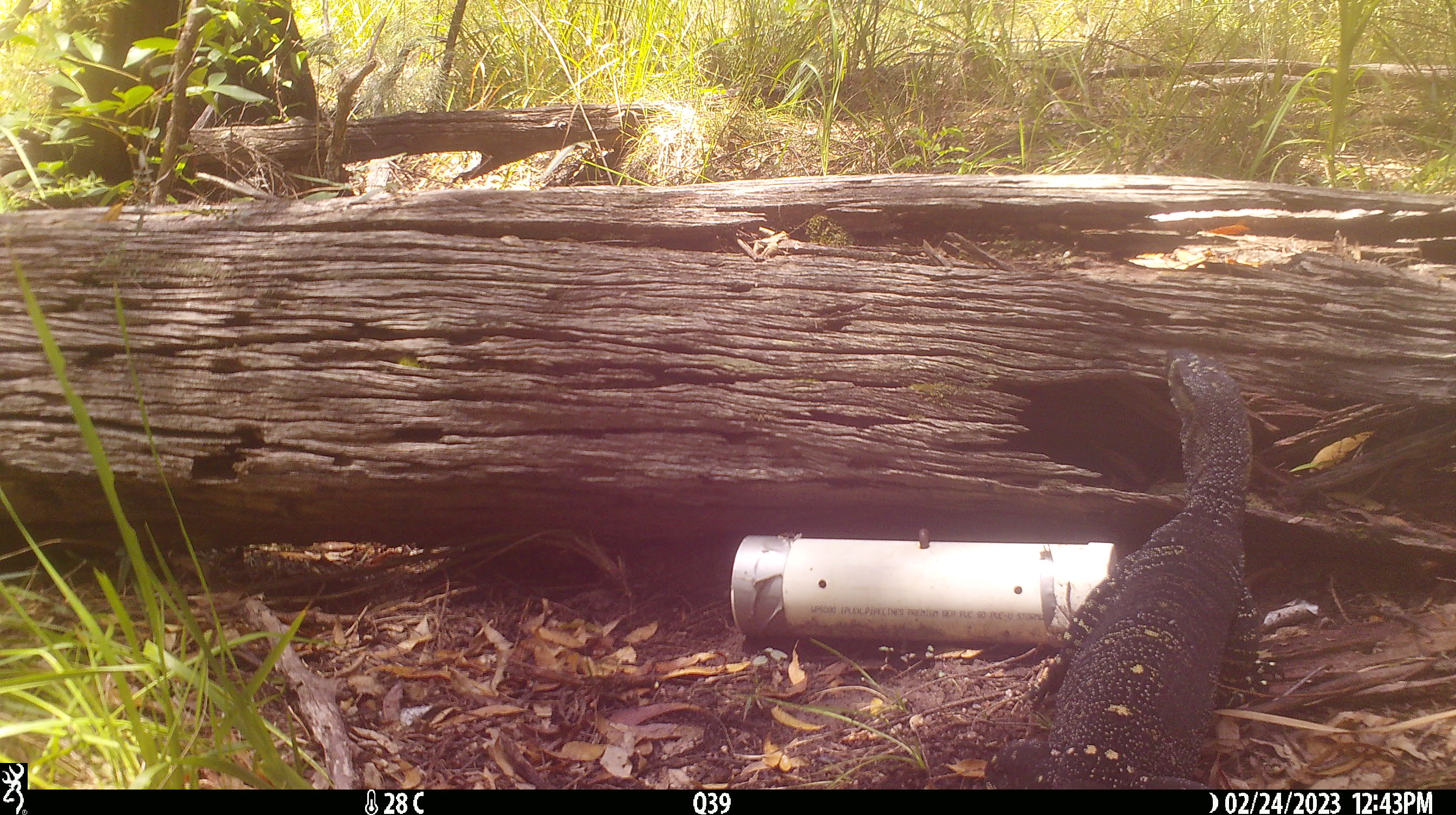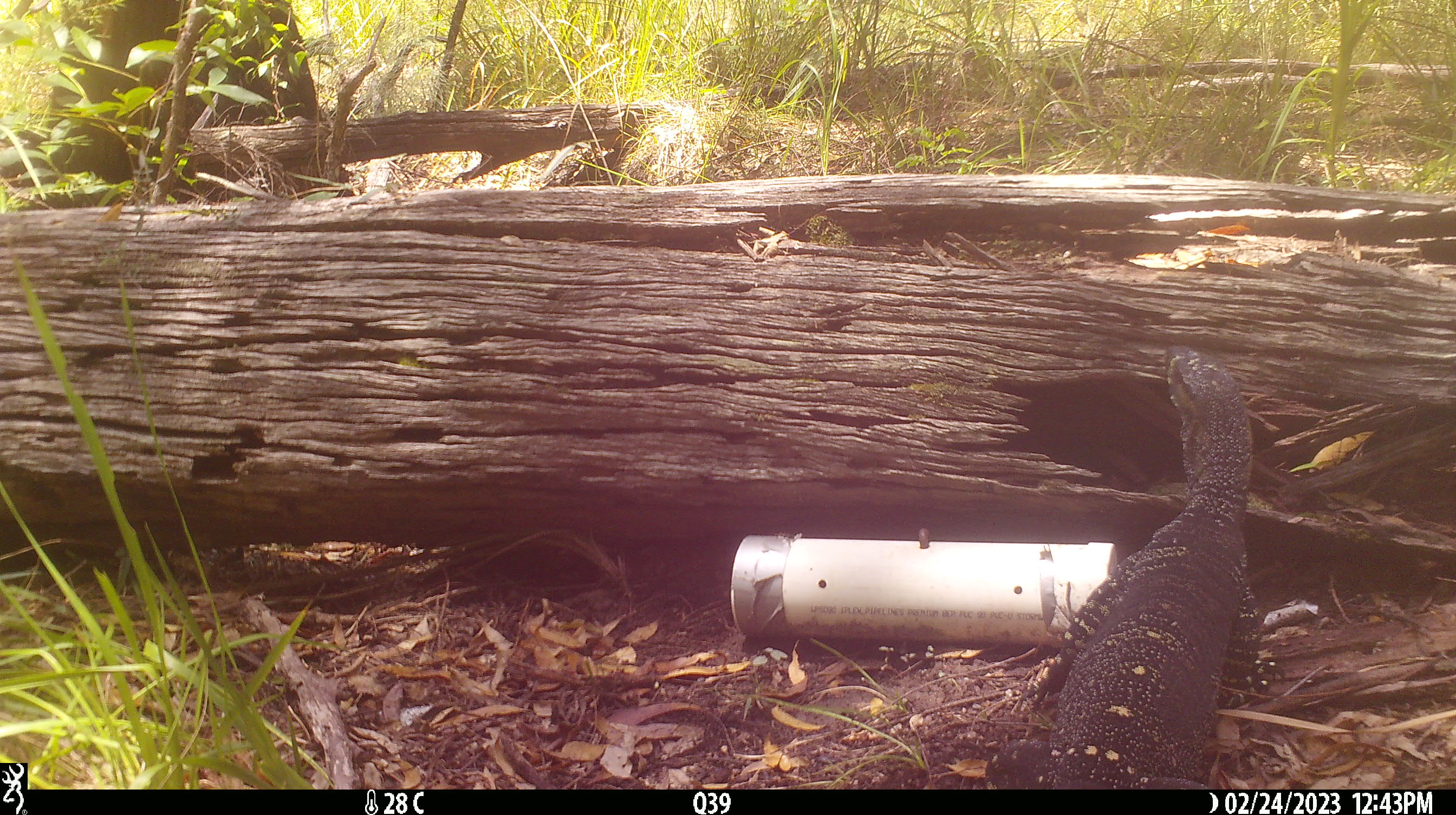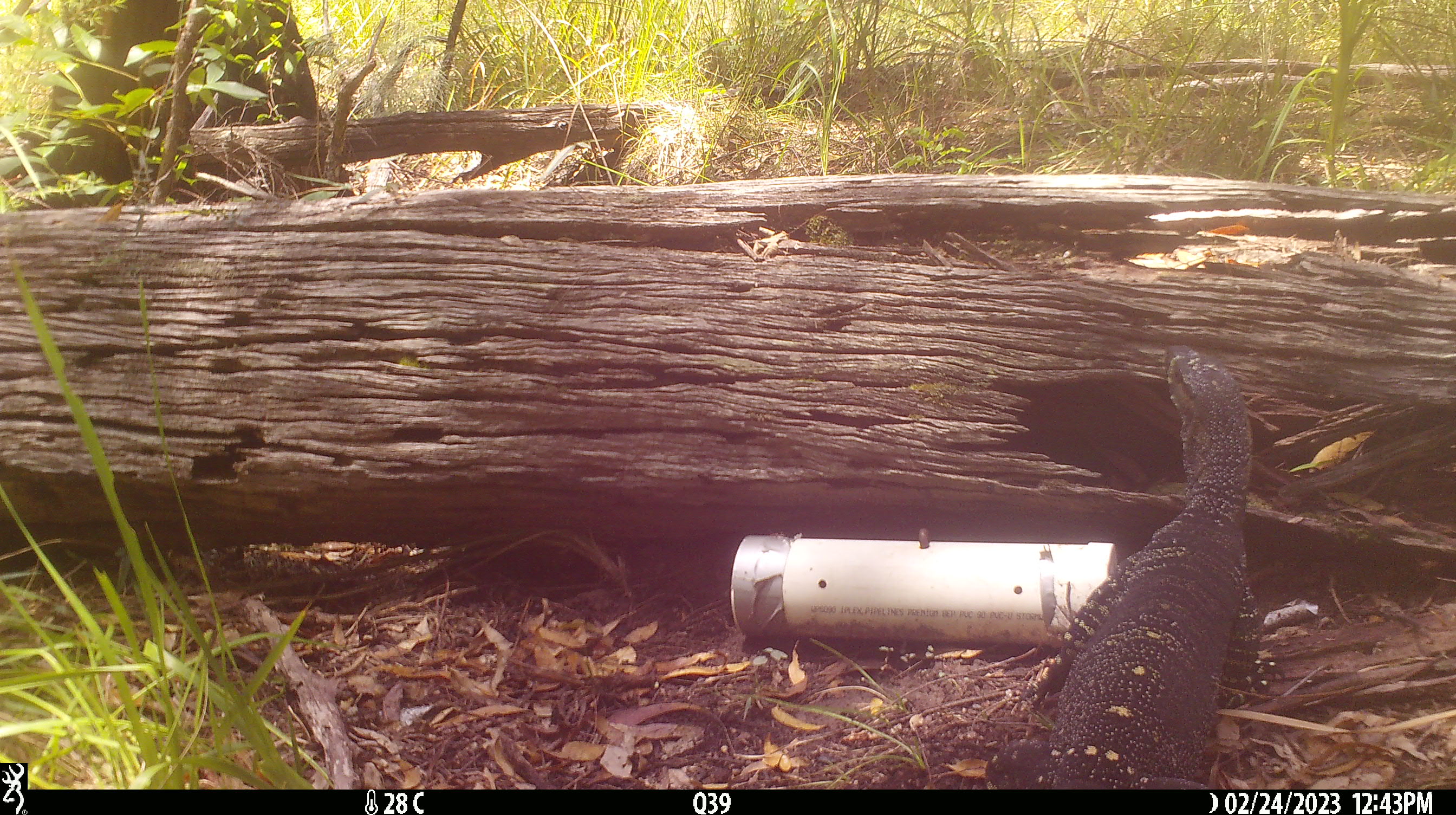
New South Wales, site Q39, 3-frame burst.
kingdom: Animalia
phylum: Chordata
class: Reptilia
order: Squamata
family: Varanidae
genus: Varanus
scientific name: Varanus varius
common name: lace monitor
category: goanna